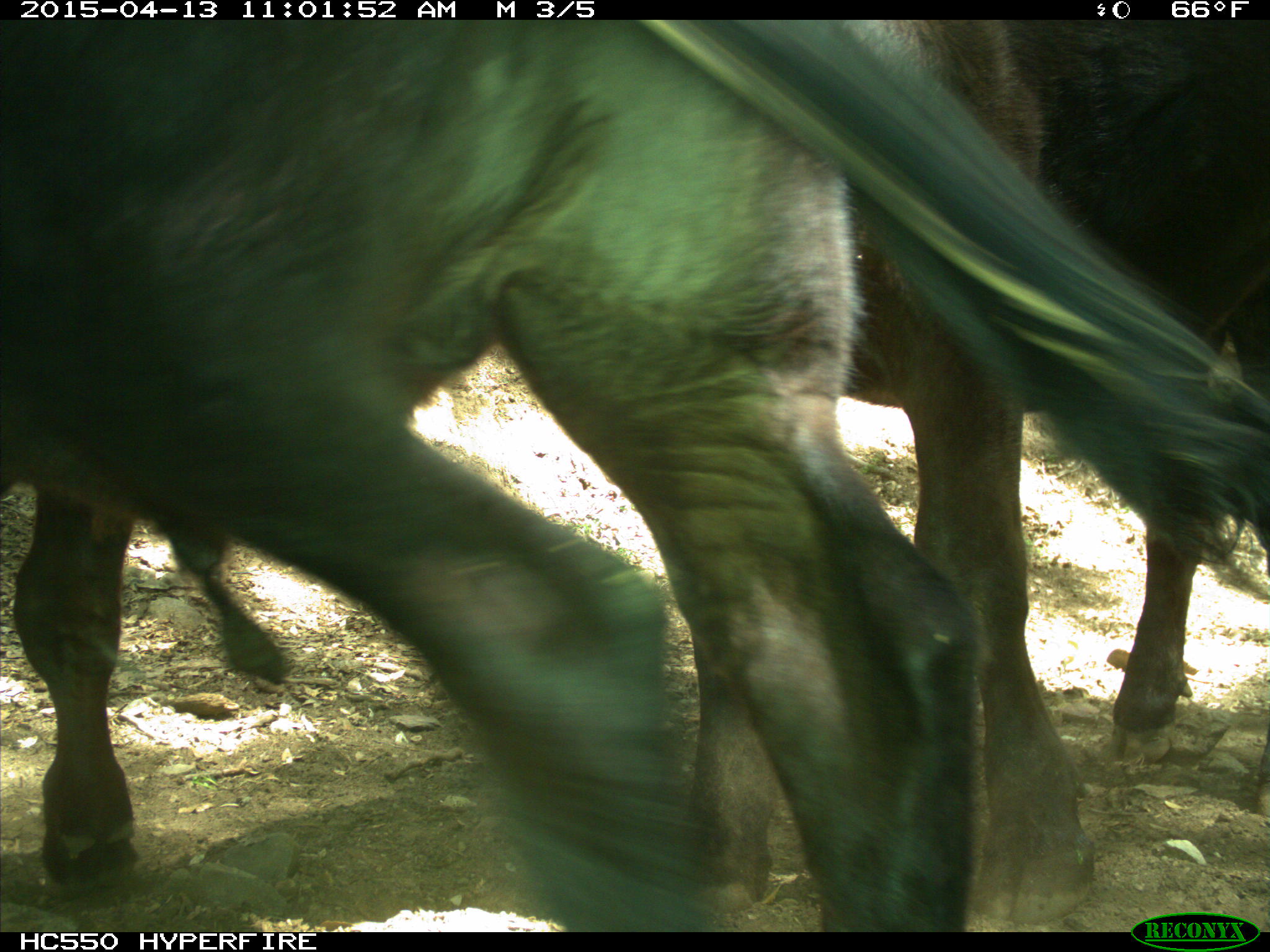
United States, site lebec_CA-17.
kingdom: Animalia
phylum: Chordata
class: Mammalia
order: Artiodactyla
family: Bovidae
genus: Bos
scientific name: Bos taurus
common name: domestic cow